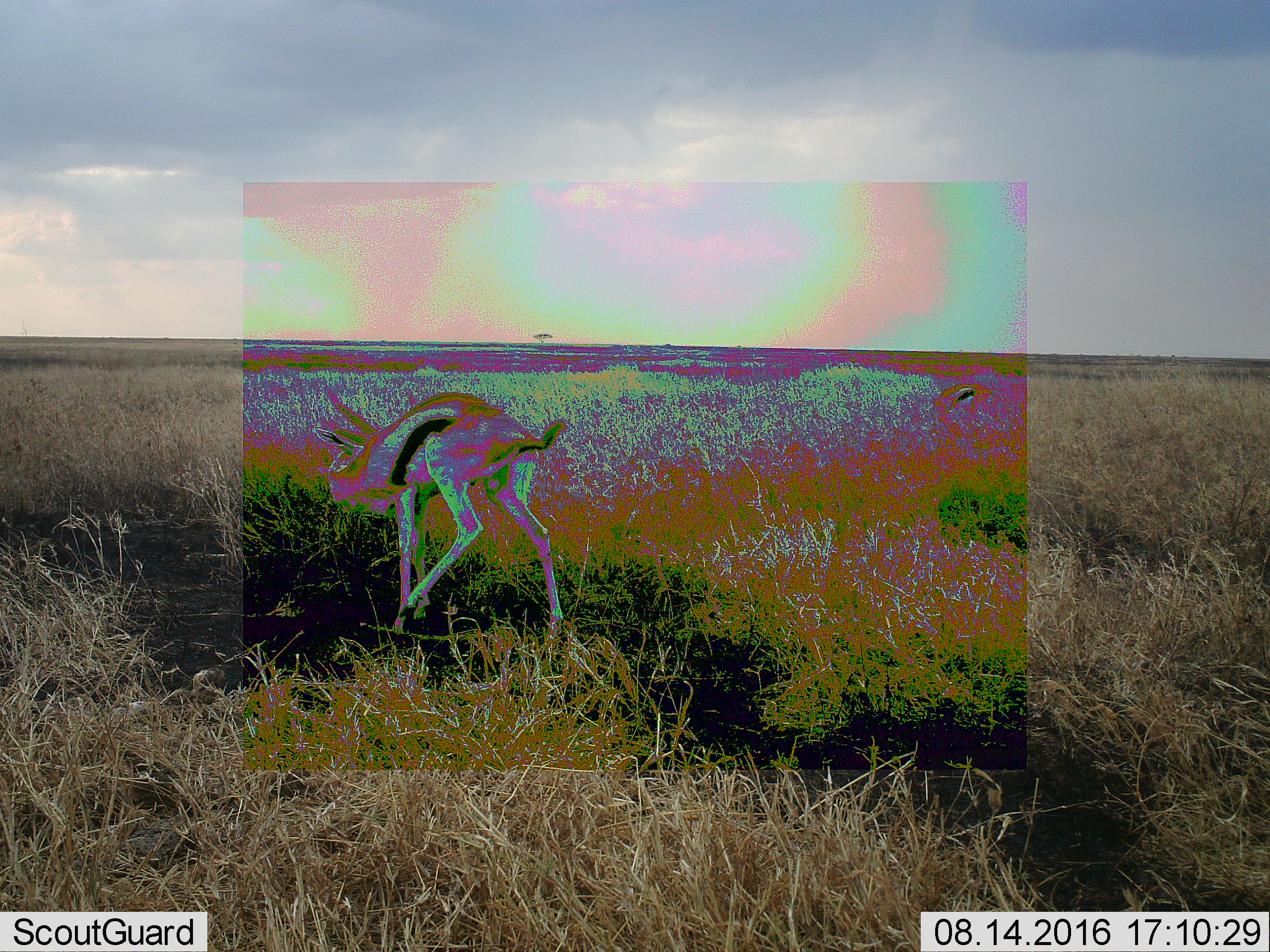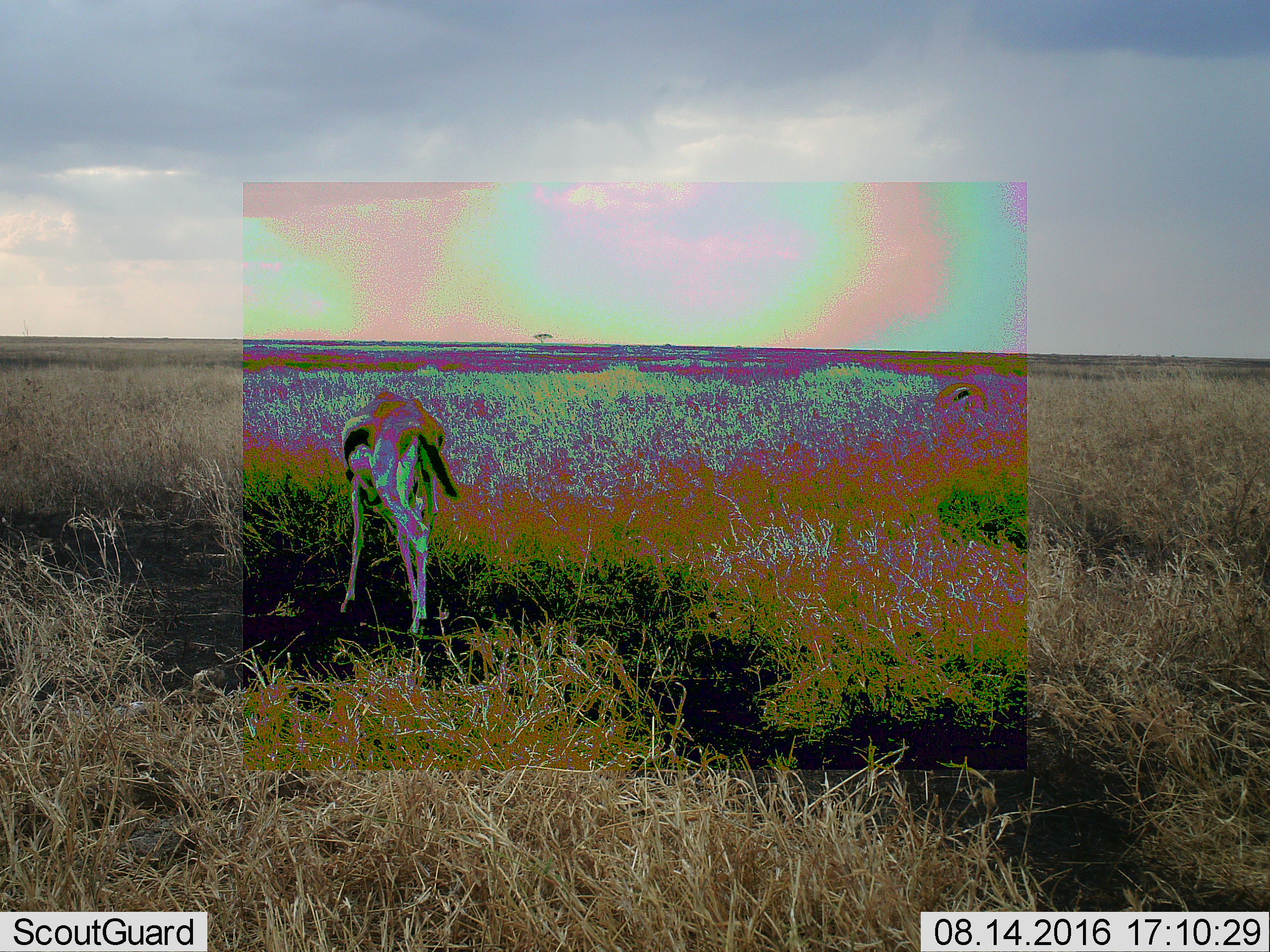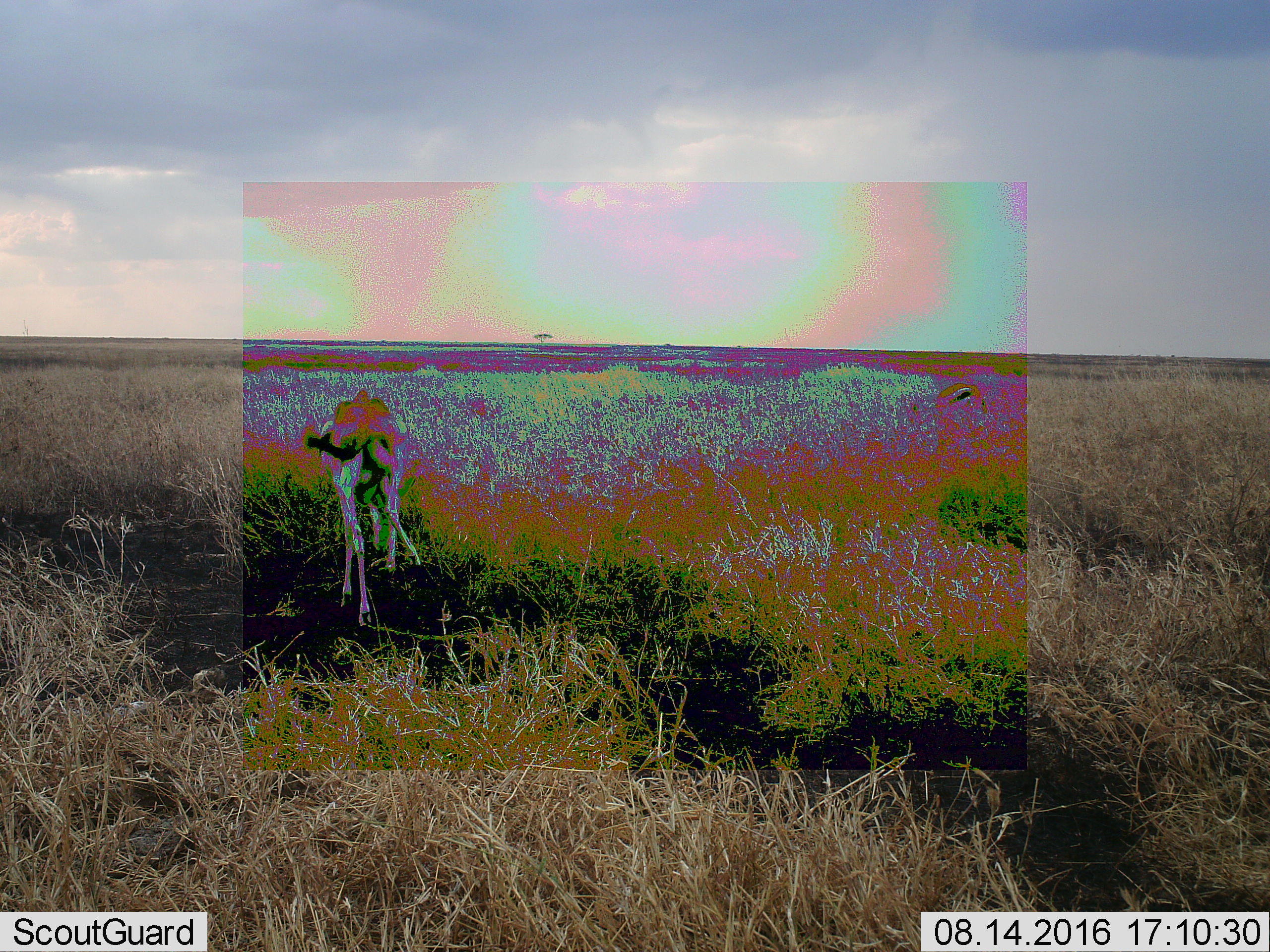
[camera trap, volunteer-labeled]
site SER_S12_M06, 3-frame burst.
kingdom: Animalia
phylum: Chordata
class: Mammalia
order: Artiodactyla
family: Bovidae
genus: Eudorcas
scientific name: Eudorcas thomsonii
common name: thomson's gazelle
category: gazellethomsons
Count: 1.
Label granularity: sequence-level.